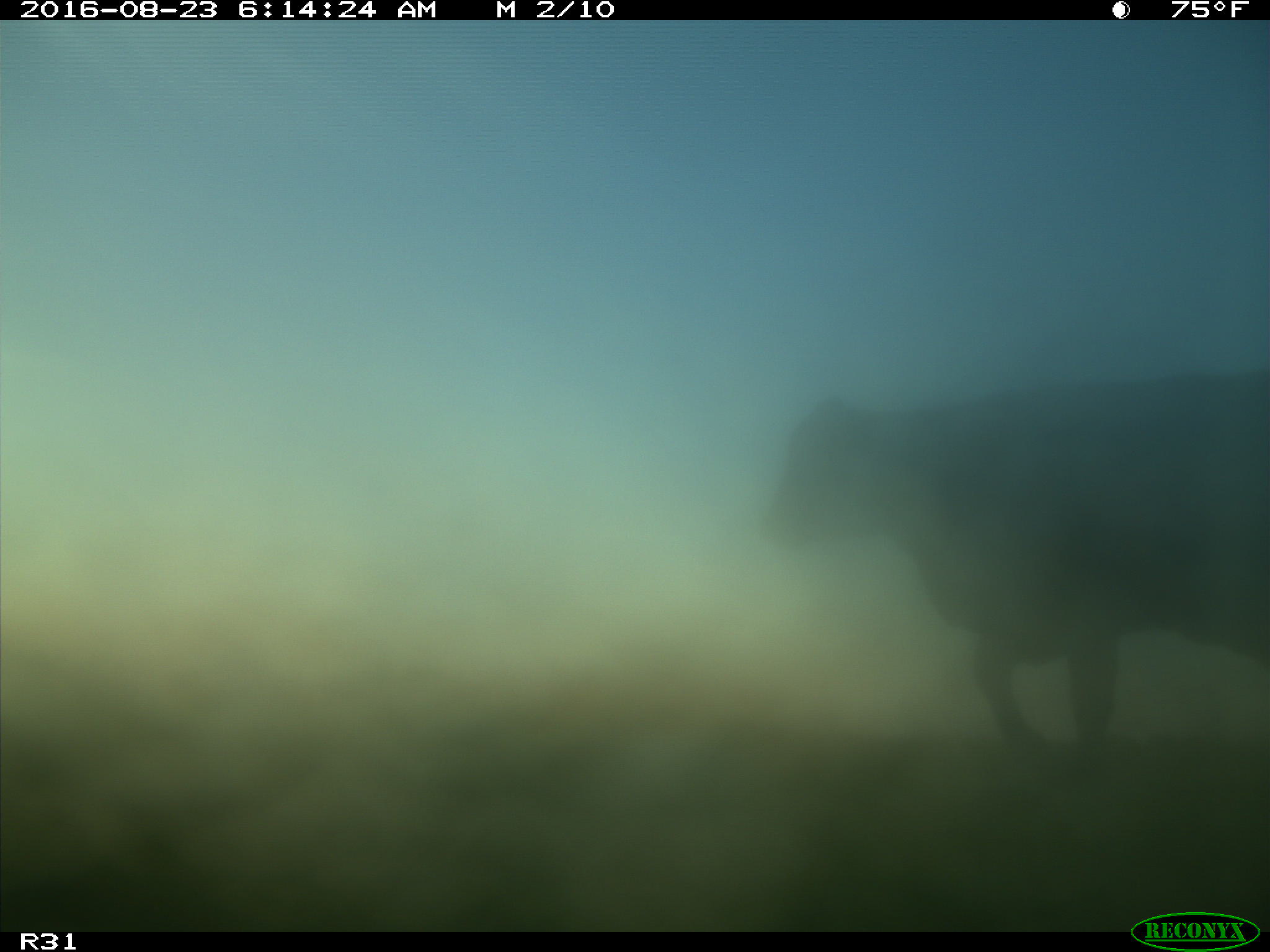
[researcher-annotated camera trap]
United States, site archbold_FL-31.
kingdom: Animalia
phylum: Chordata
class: Mammalia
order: Artiodactyla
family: Bovidae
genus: Bos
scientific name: Bos taurus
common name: domestic cow